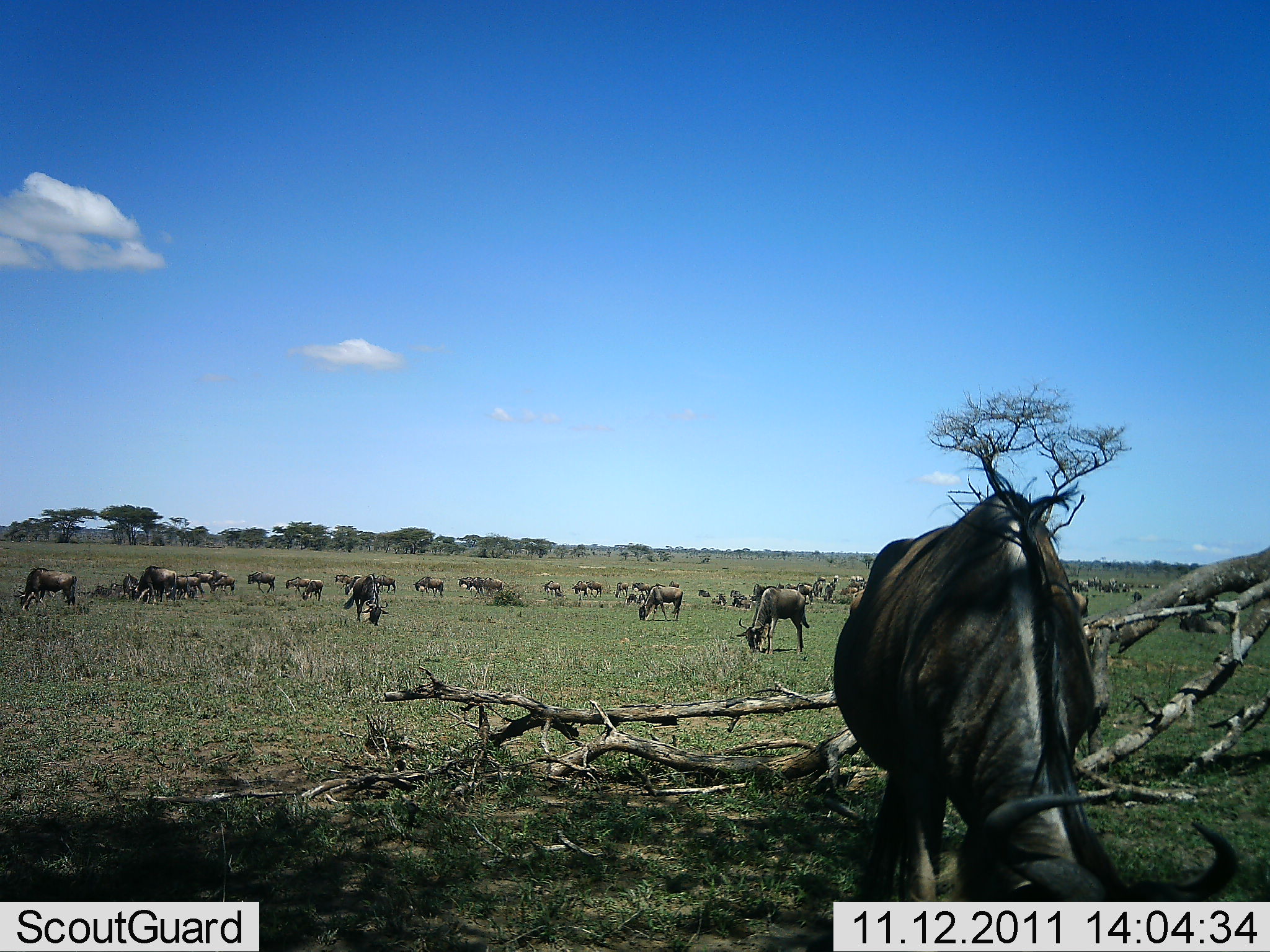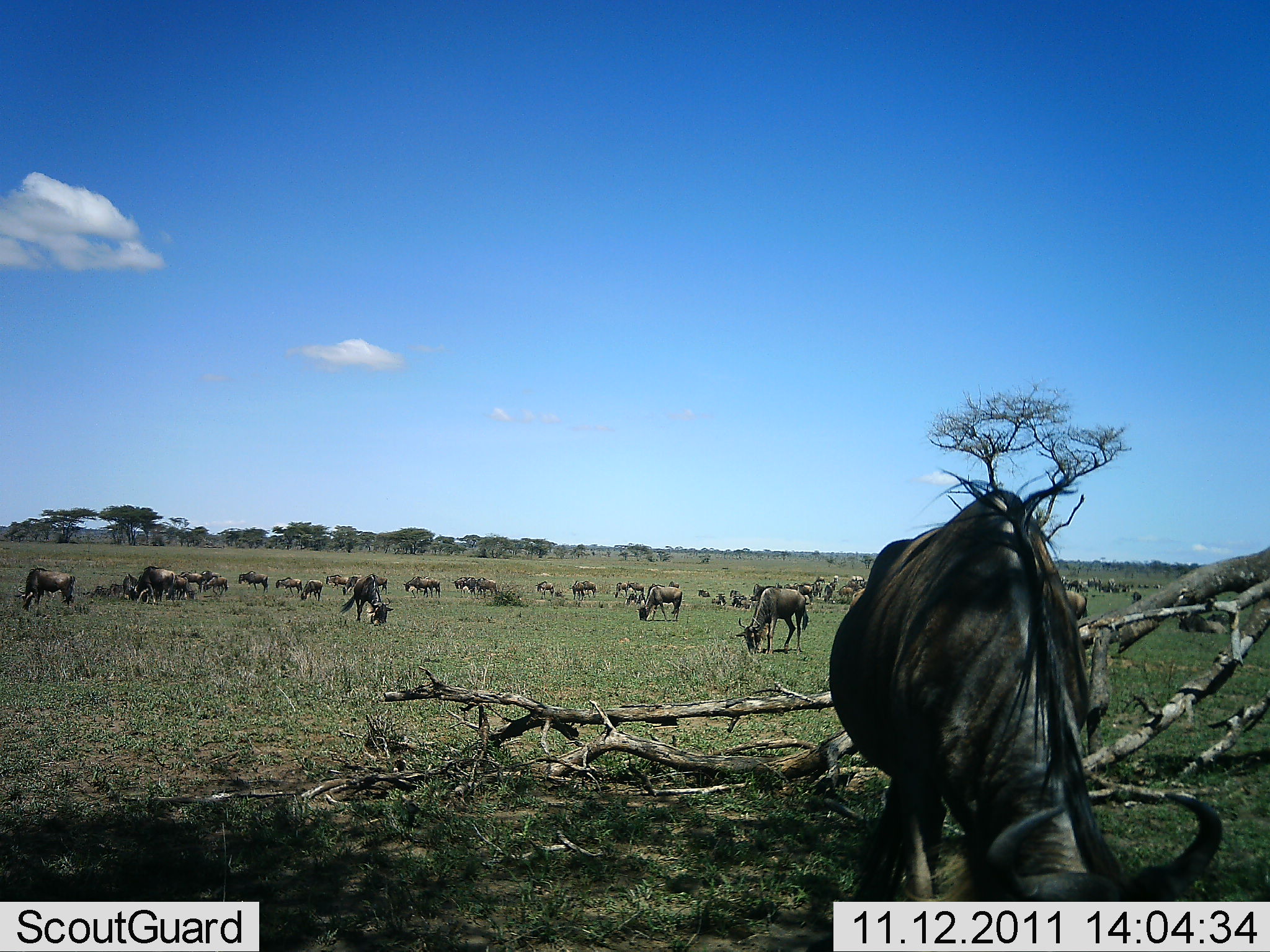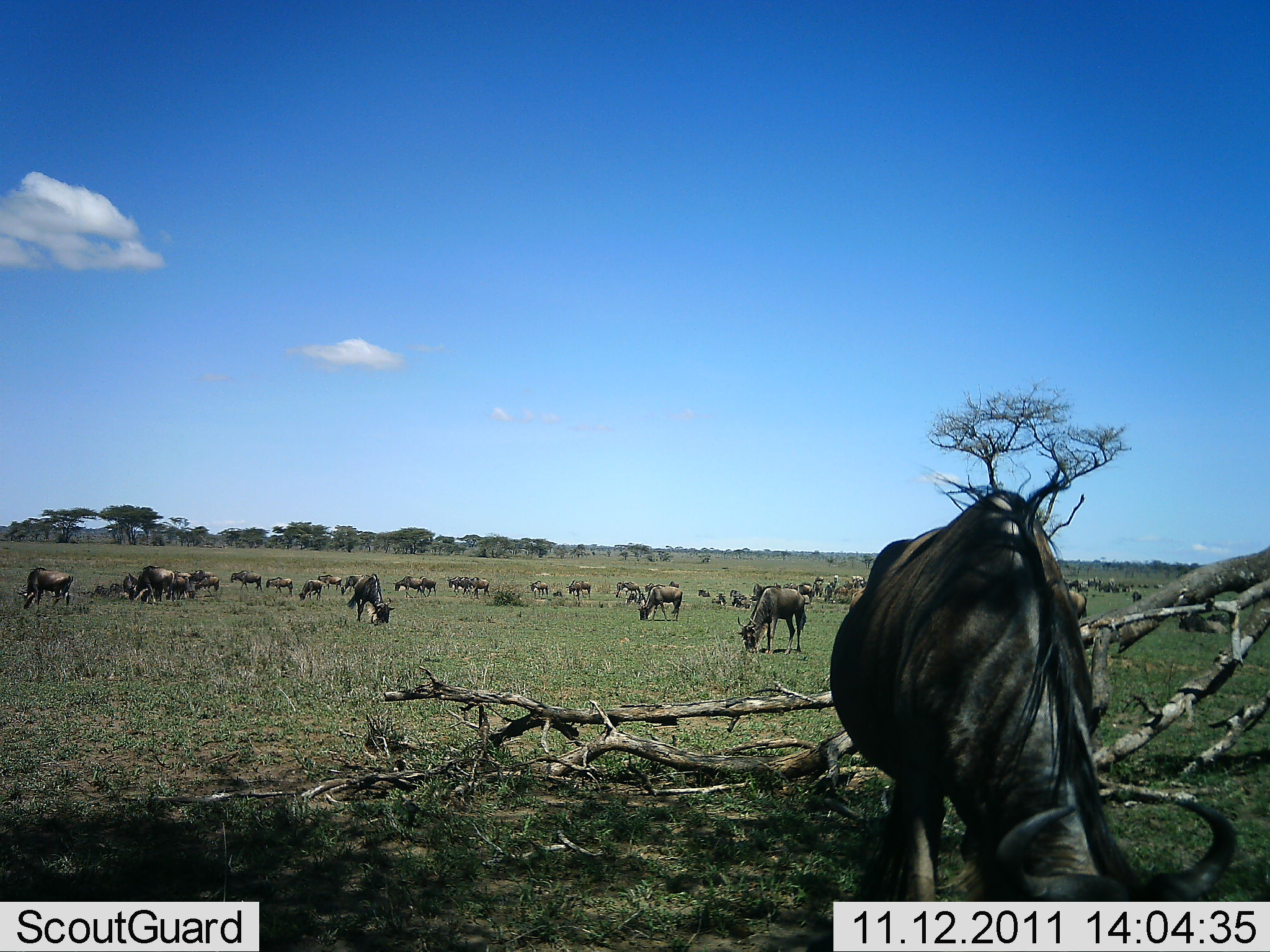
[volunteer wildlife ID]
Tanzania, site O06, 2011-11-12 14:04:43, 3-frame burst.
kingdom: Animalia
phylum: Chordata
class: Mammalia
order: Artiodactyla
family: Bovidae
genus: Connochaetes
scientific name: Connochaetes taurinus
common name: blue wildebeest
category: wildebeest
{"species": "wildebeest (blue wildebeest) (Connochaetes taurinus)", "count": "11-50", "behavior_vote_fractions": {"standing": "27%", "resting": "0%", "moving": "20%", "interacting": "0%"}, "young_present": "0%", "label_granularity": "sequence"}